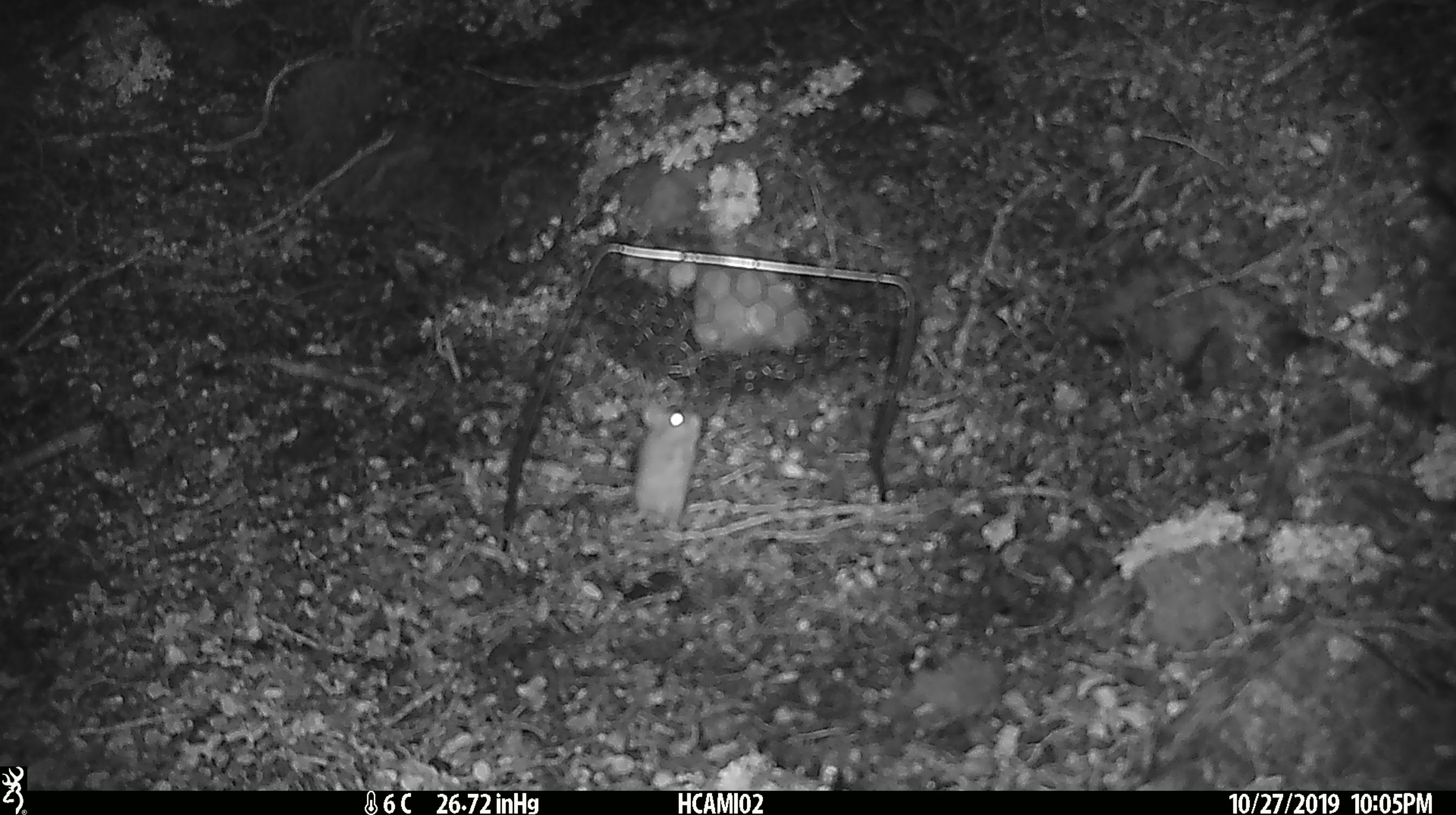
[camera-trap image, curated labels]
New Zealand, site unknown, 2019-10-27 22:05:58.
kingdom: Animalia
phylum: Chordata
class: Mammalia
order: Rodentia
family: Muridae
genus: Mus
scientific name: Mus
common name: mouse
Mouse (Mus).